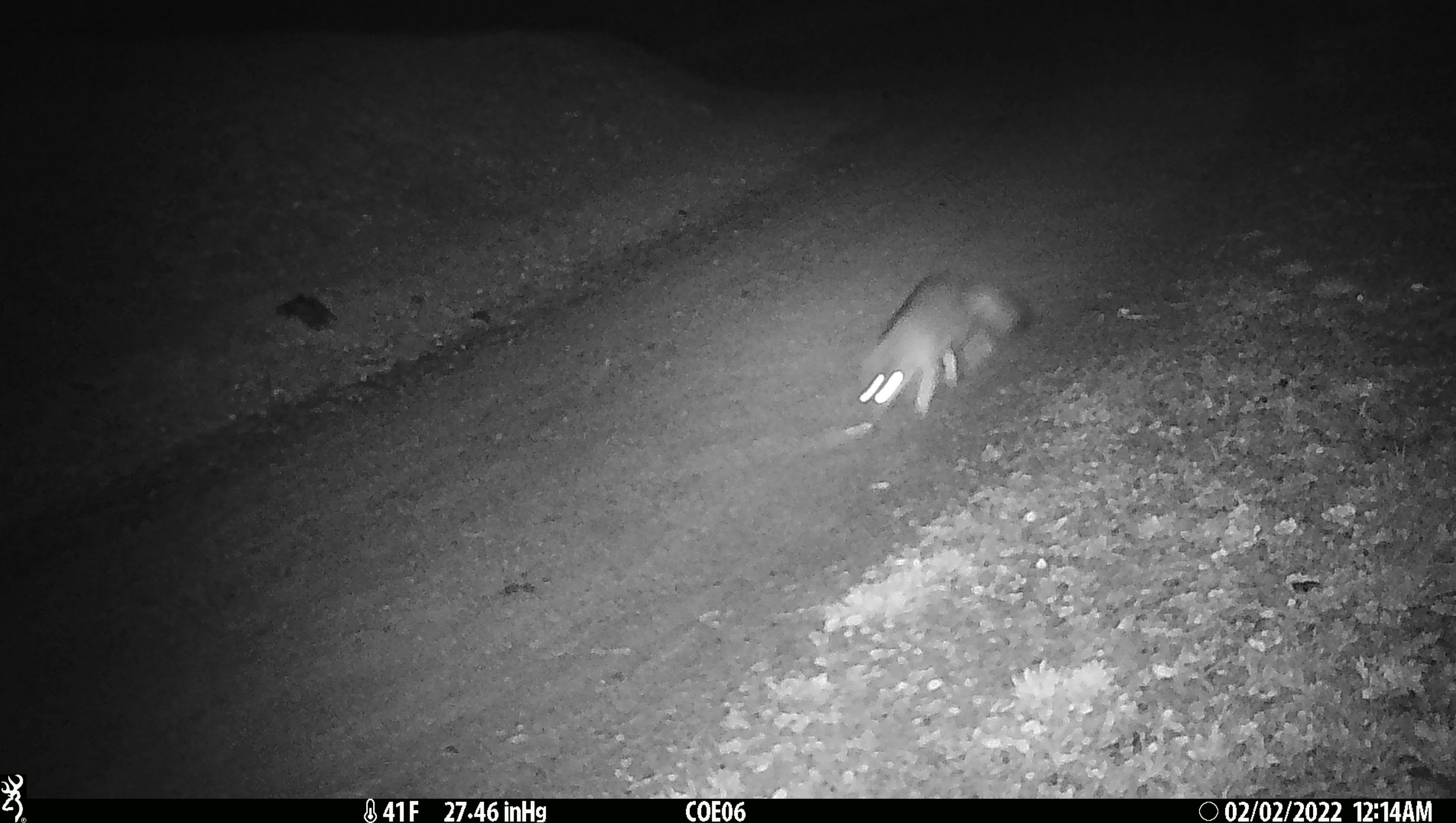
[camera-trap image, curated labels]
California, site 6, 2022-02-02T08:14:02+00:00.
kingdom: Animalia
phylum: Chordata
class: Mammalia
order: Carnivora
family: Canidae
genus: Urocyon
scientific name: Urocyon cinereoargenteus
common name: gray fox